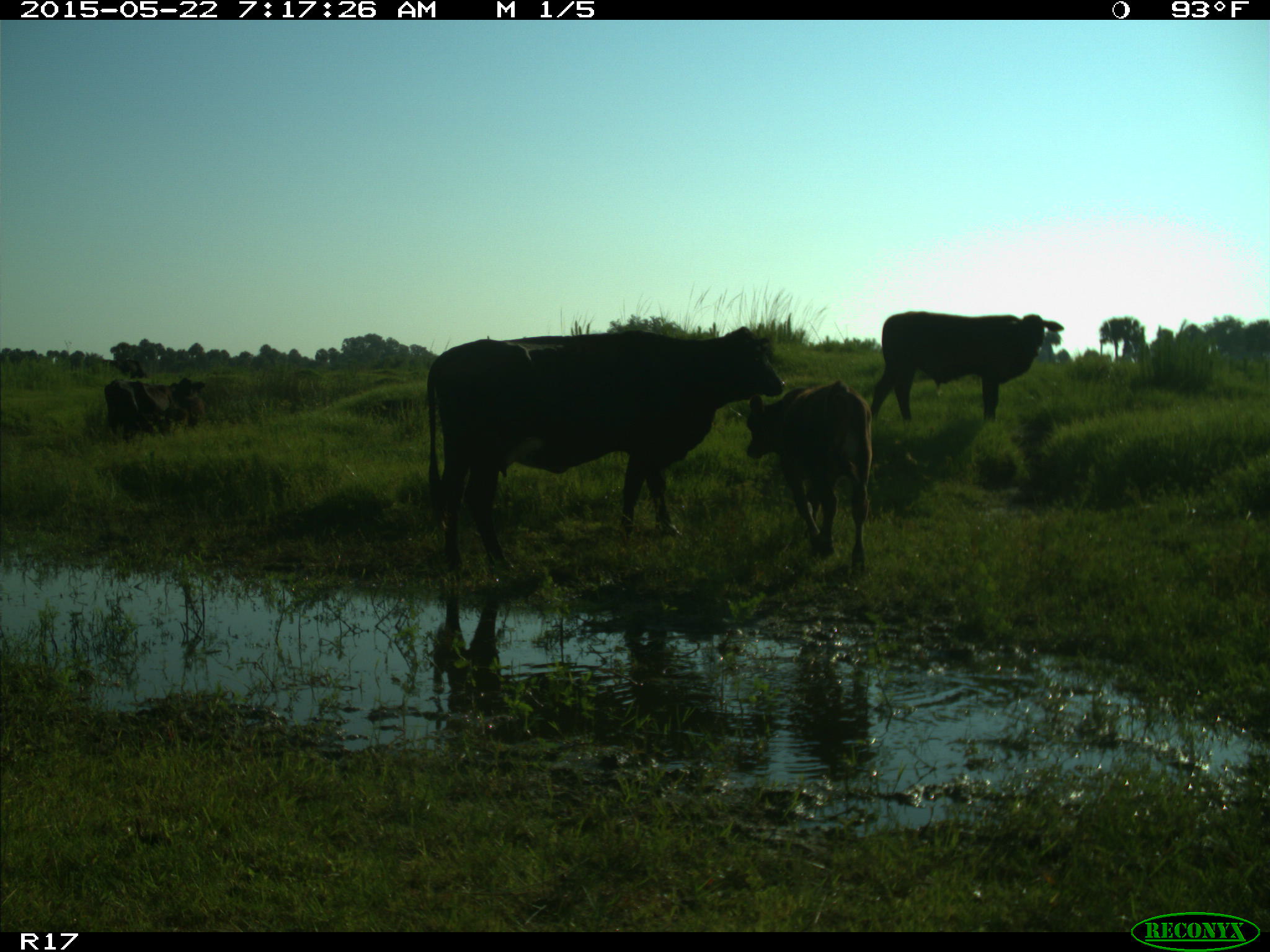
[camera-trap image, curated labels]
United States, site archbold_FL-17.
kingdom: Animalia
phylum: Chordata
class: Mammalia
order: Artiodactyla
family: Bovidae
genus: Bos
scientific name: Bos taurus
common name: domestic cow